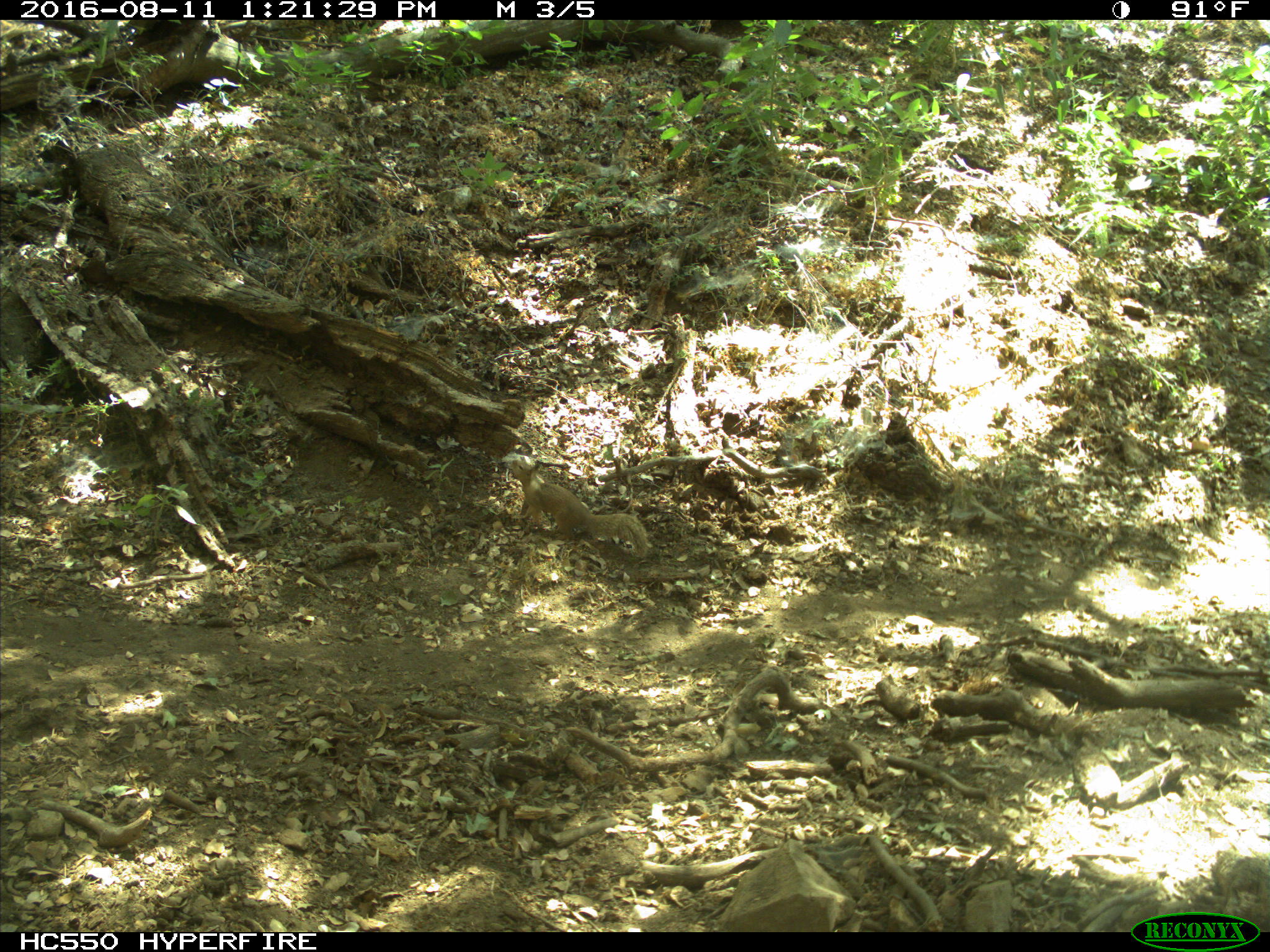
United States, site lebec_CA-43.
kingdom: Animalia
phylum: Chordata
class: Mammalia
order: Rodentia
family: Sciuridae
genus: Otospermophilus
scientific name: Otospermophilus beecheyi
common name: california ground squirrel